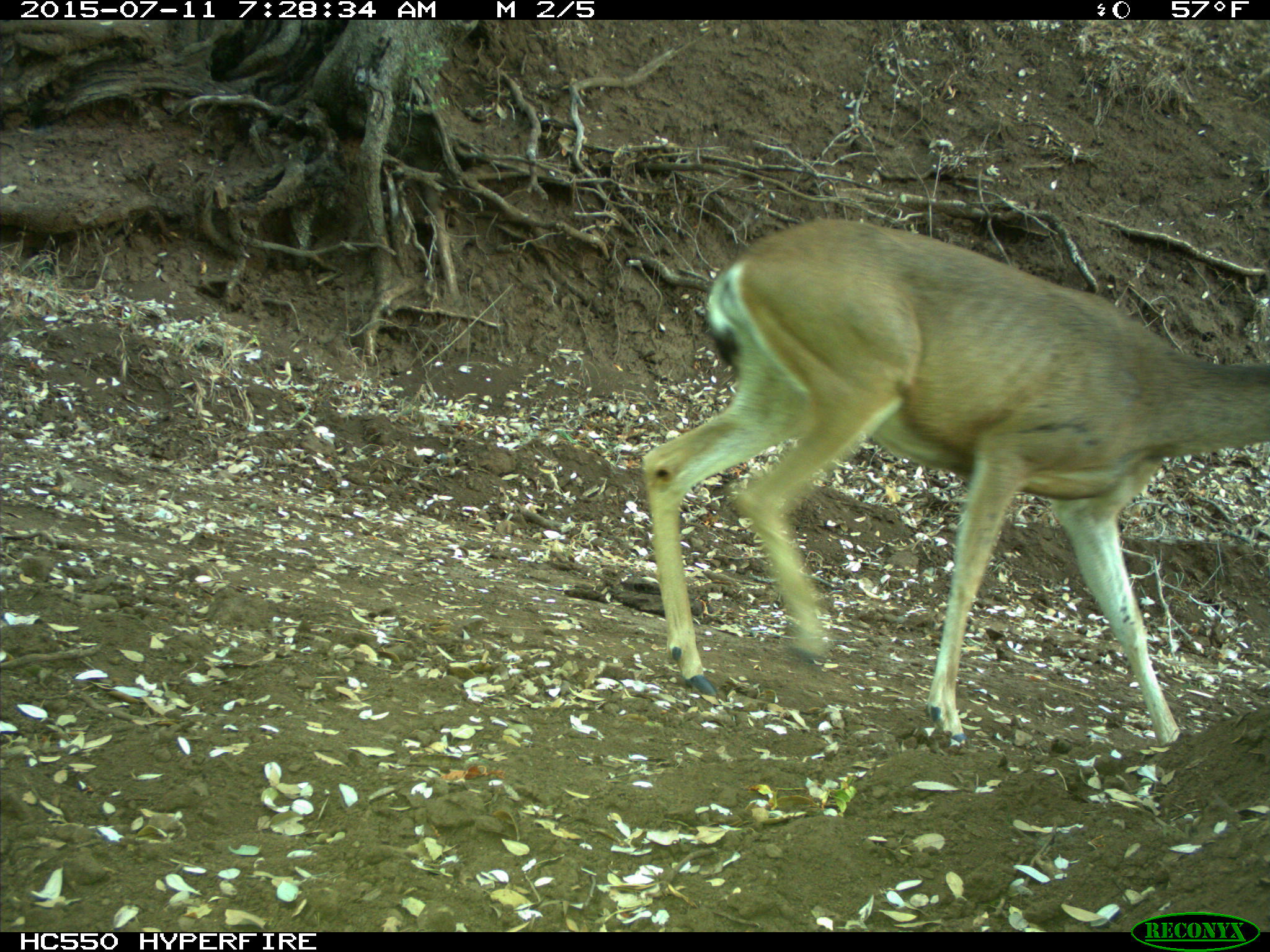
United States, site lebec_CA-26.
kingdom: Animalia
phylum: Chordata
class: Mammalia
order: Artiodactyla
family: Cervidae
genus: Odocoileus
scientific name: Odocoileus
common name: deer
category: unidentified deer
Unidentified deer (deer) (Odocoileus).